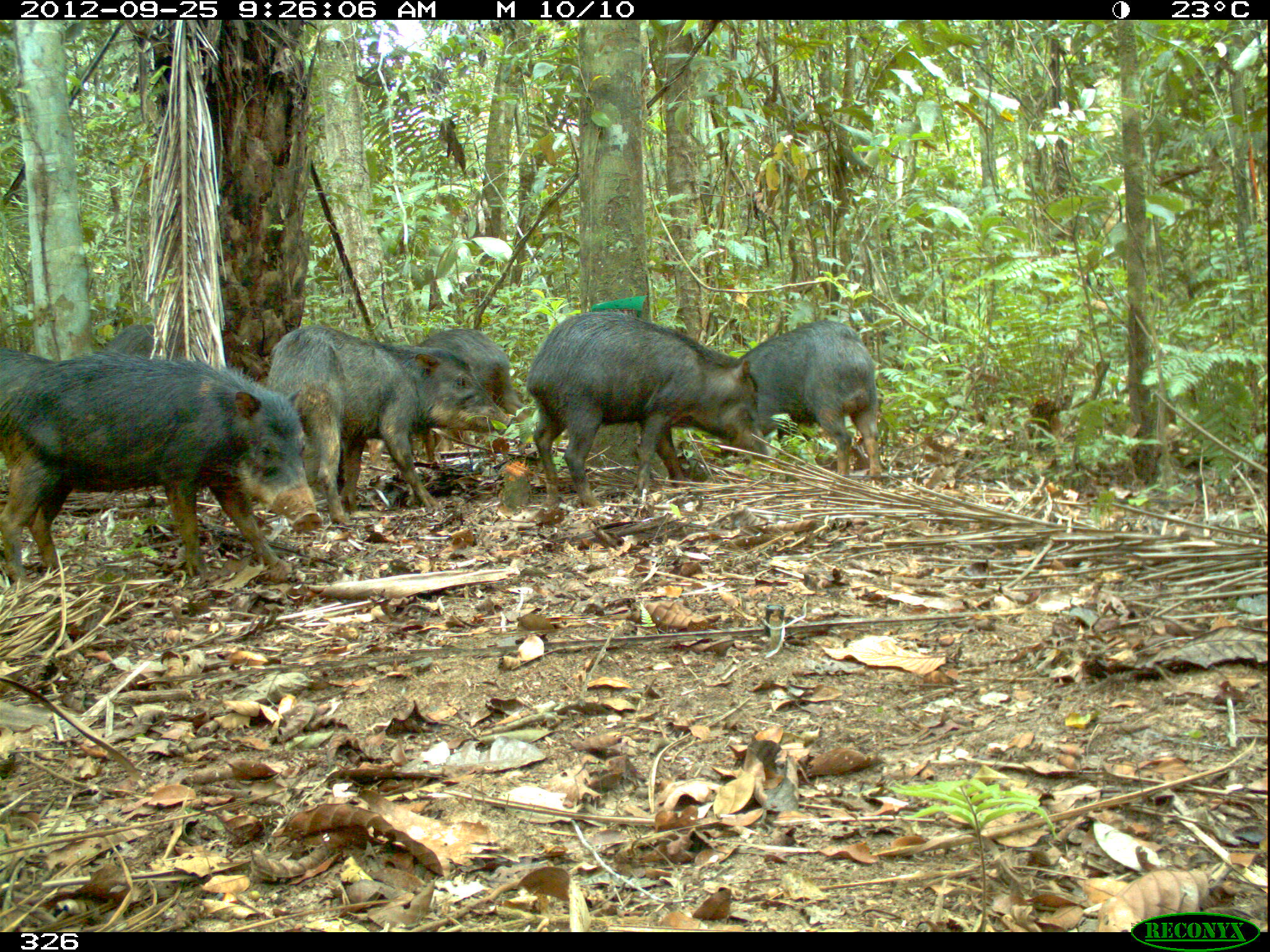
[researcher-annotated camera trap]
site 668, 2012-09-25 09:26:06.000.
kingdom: Animalia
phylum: Chordata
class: Mammalia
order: Artiodactyla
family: Tayassuidae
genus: Tayassu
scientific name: Tayassu pecari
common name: white-lipped peccary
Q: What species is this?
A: Tayassu pecari (white-lipped peccary).